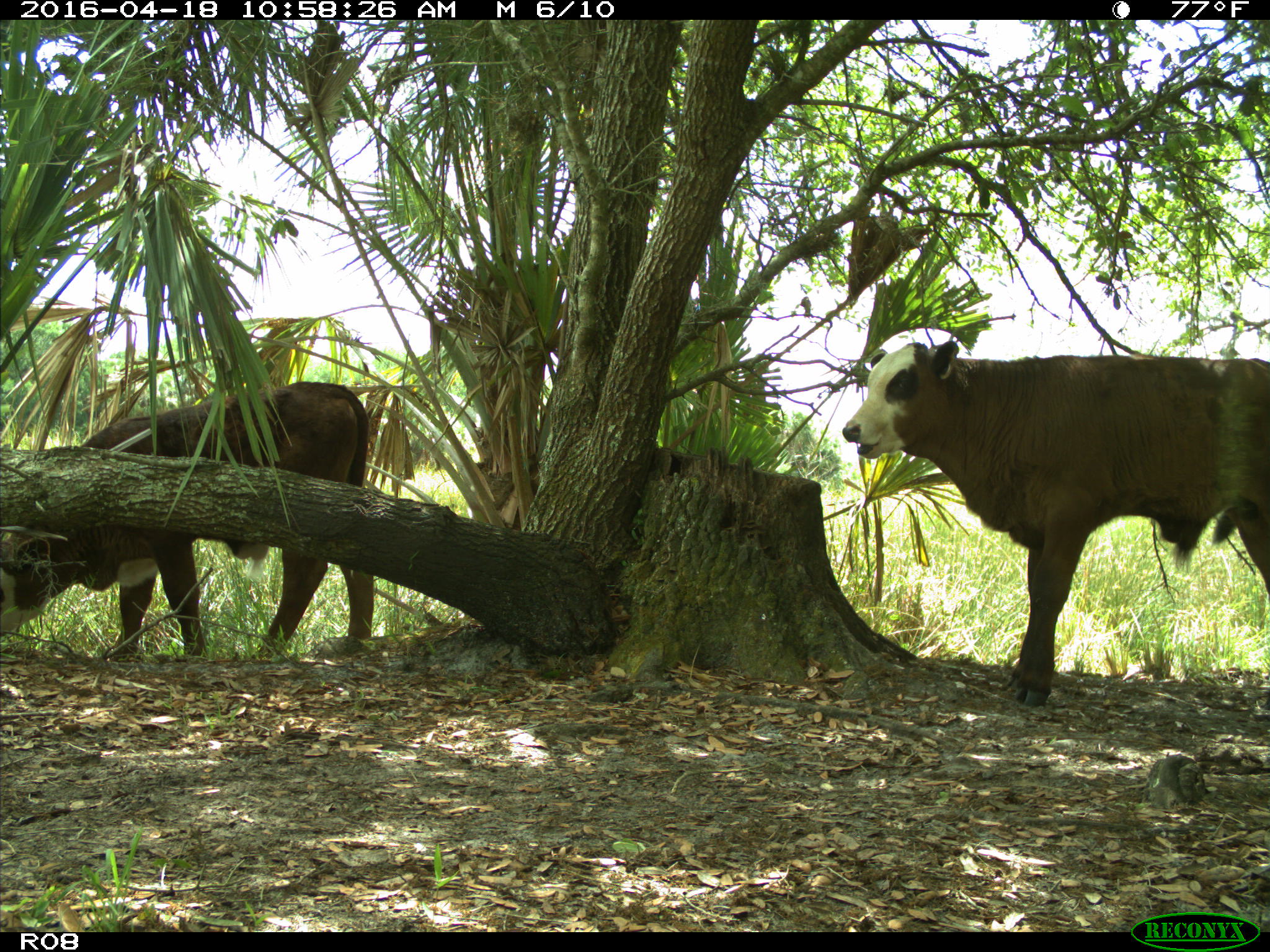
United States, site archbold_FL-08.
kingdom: Animalia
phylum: Chordata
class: Mammalia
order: Artiodactyla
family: Bovidae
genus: Bos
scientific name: Bos taurus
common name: domestic cow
Bos taurus (domestic cow).